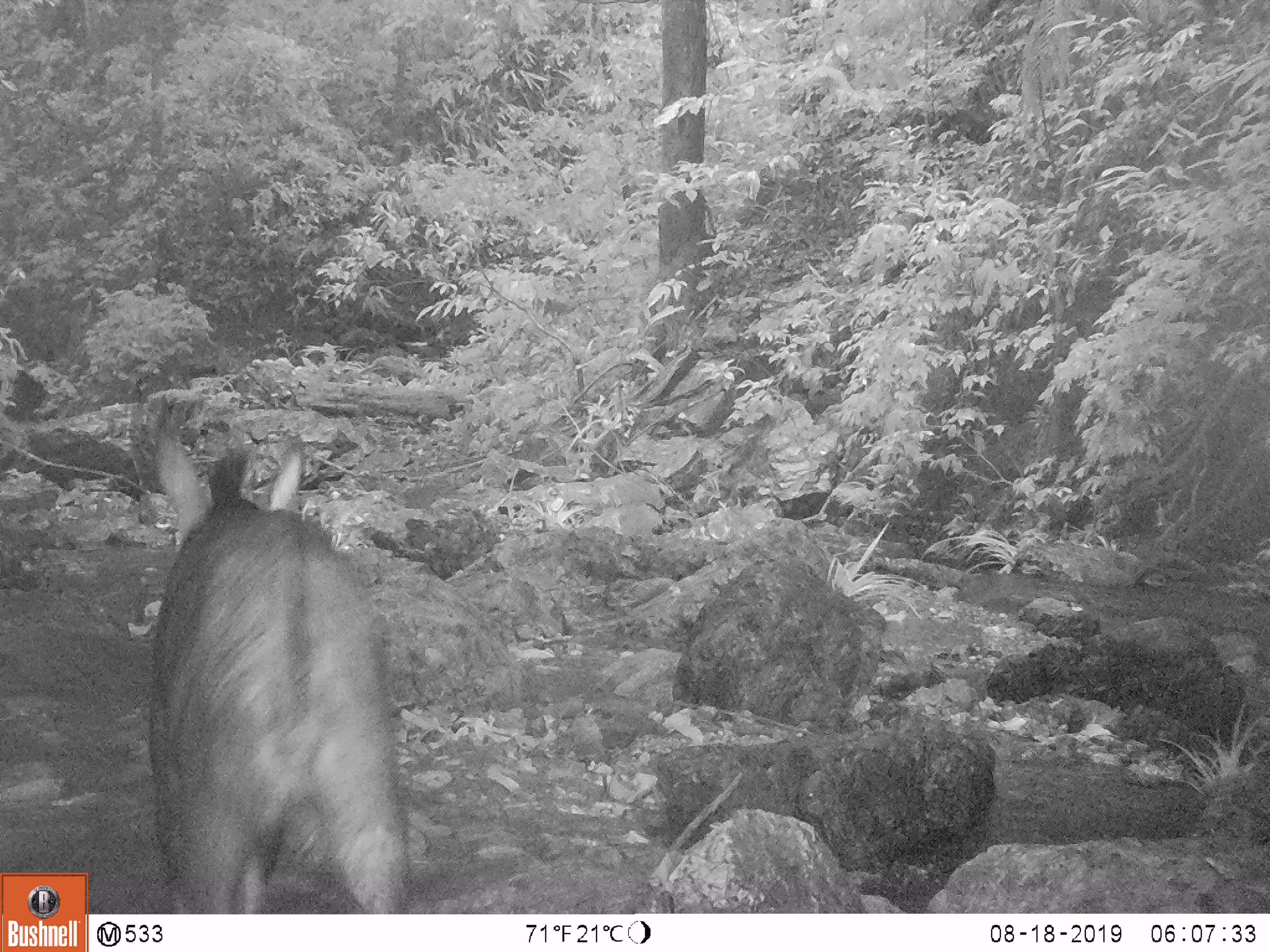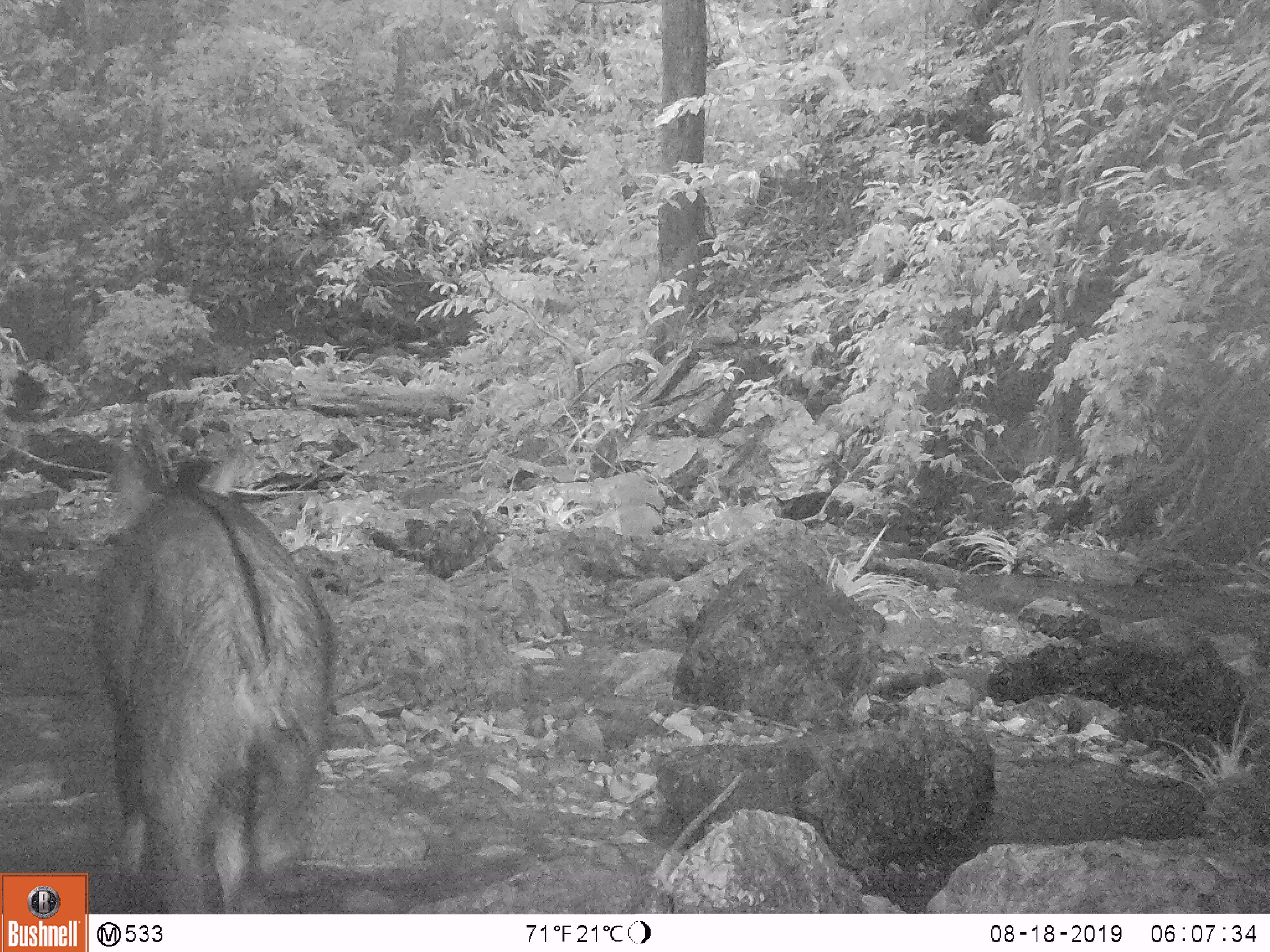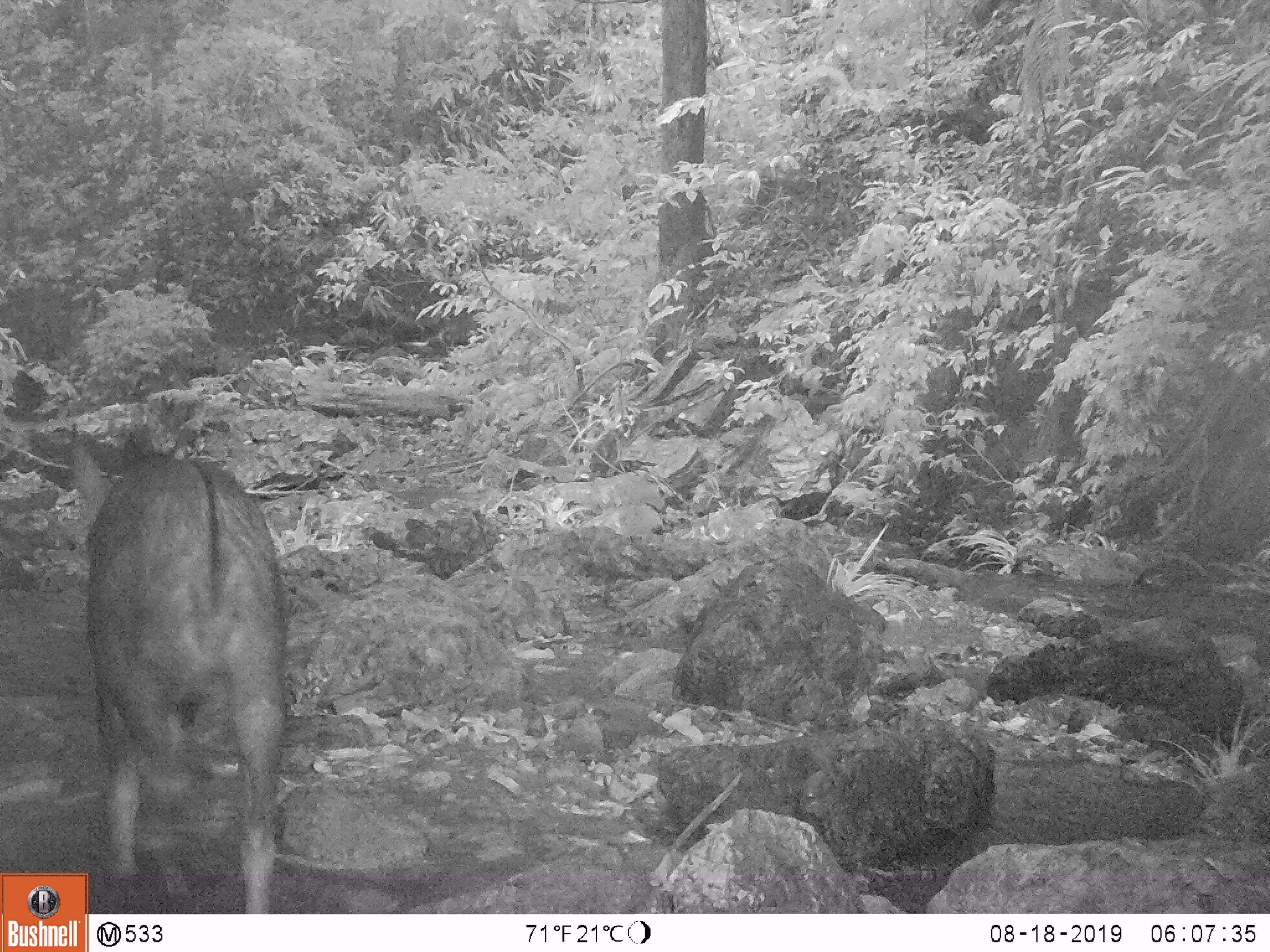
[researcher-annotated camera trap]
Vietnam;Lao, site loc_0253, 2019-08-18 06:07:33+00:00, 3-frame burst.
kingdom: Animalia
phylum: Chordata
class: Mammalia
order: Artiodactyla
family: Bovidae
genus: Capricornis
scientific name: Capricornis sumatraensis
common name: chinese serow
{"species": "chinese serow (Capricornis sumatraensis)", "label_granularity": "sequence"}